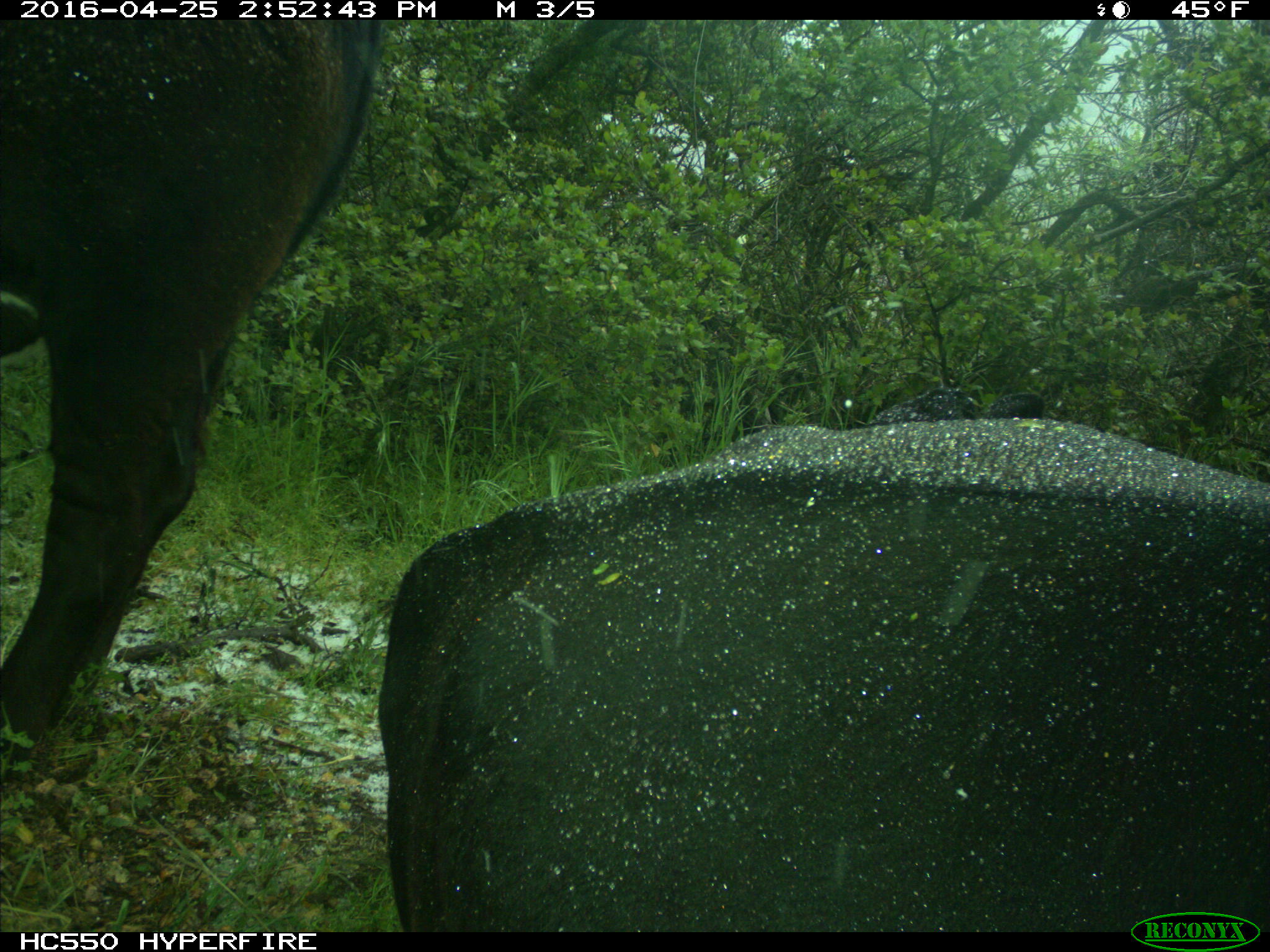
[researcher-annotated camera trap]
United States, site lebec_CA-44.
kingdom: Animalia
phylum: Chordata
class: Mammalia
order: Artiodactyla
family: Bovidae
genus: Bos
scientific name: Bos taurus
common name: domestic cow